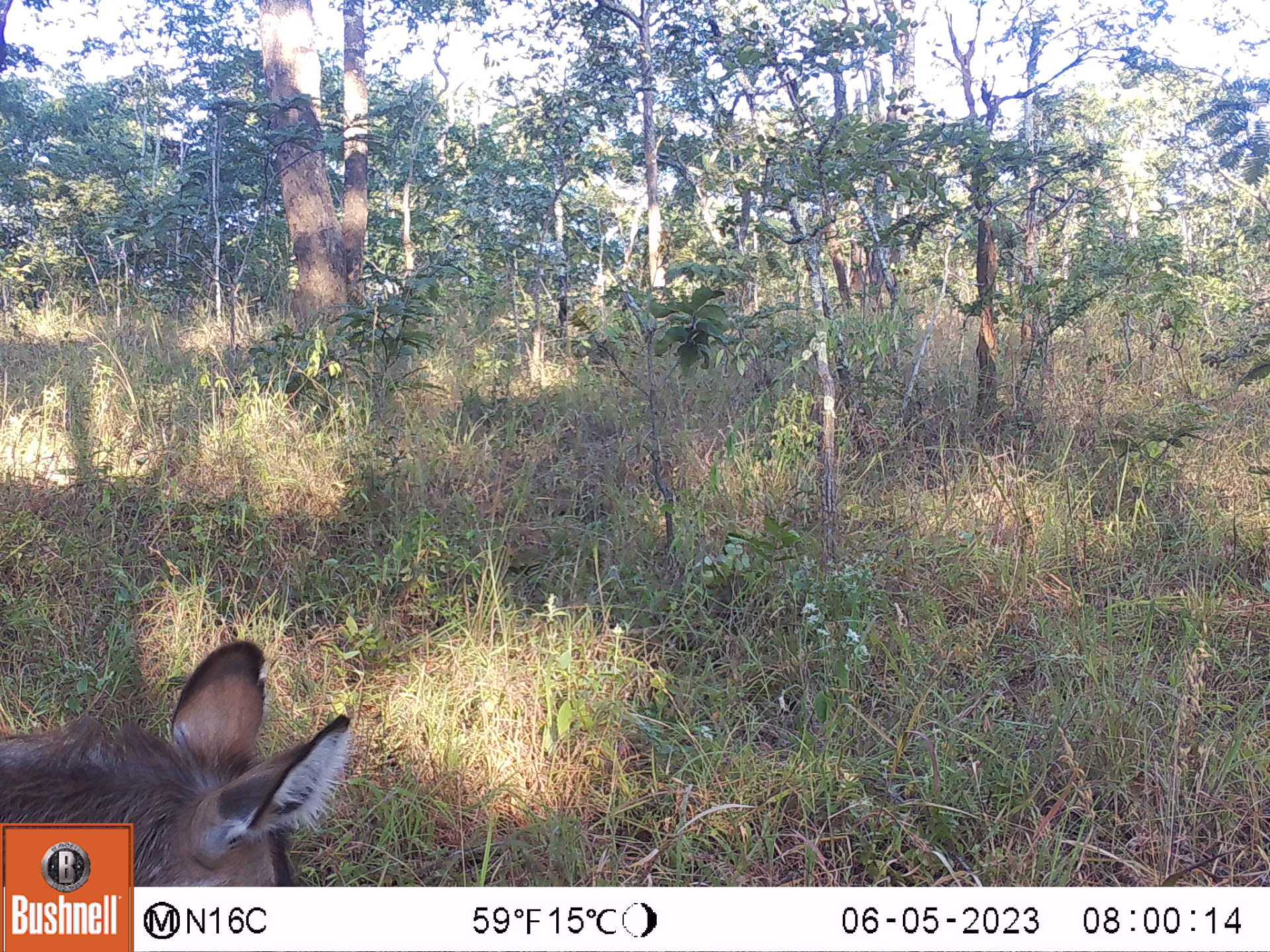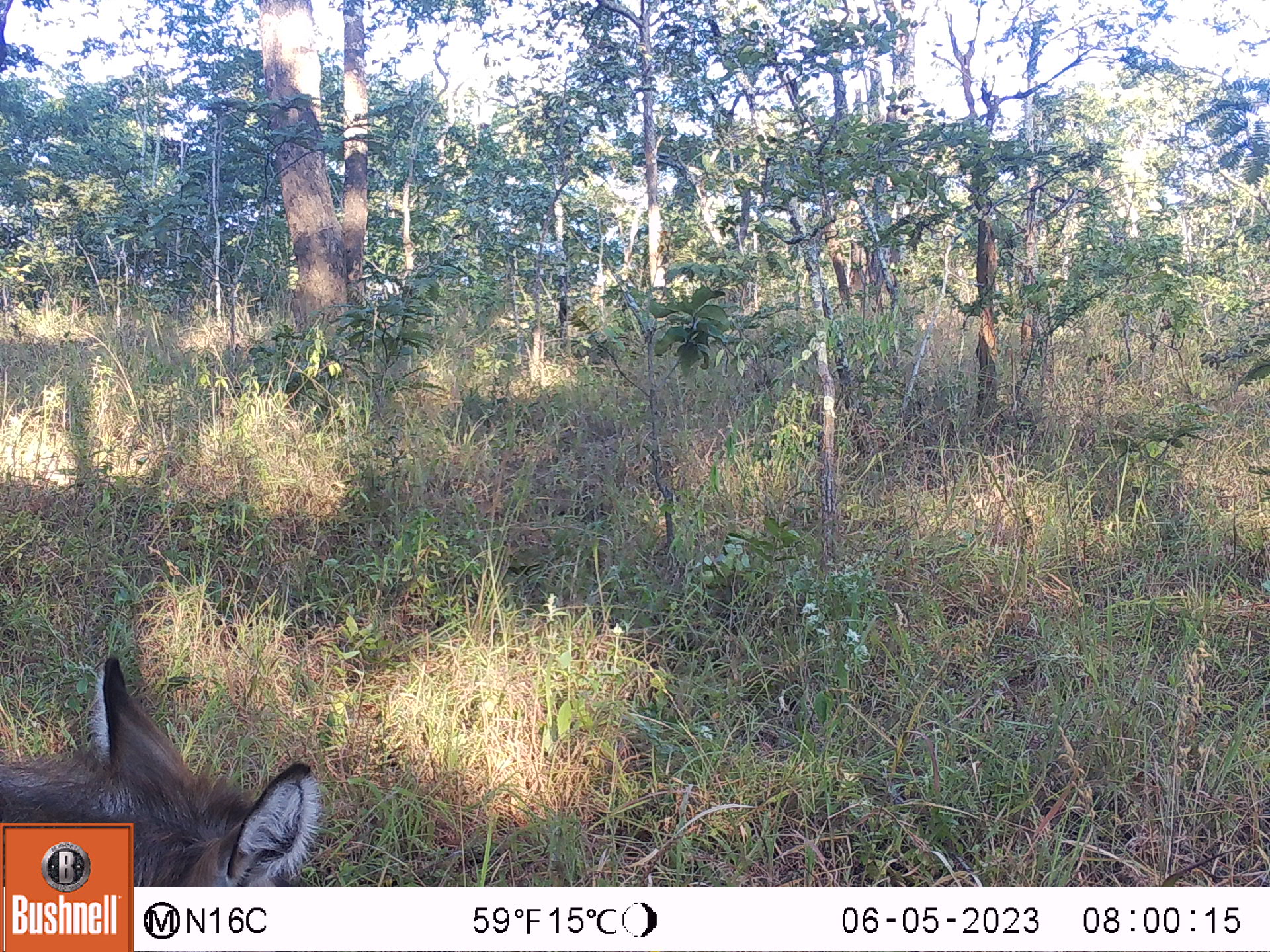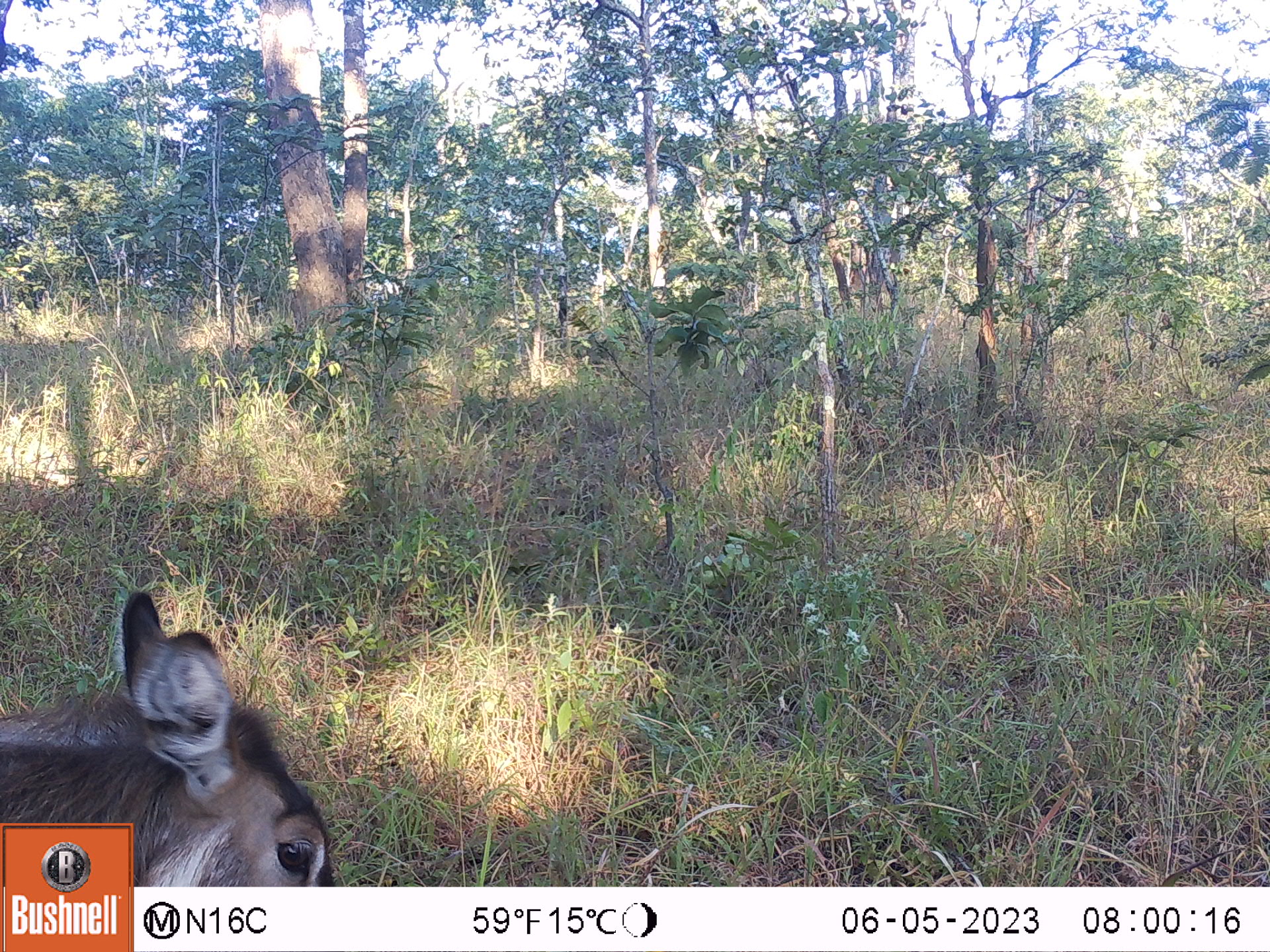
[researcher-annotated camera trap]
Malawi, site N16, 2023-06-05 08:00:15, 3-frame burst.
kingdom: Animalia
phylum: Chordata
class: Mammalia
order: Artiodactyla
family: Bovidae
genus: Kobus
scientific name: Kobus ellipsiprymnus ellipsiprymnus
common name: common waterbuck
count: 1